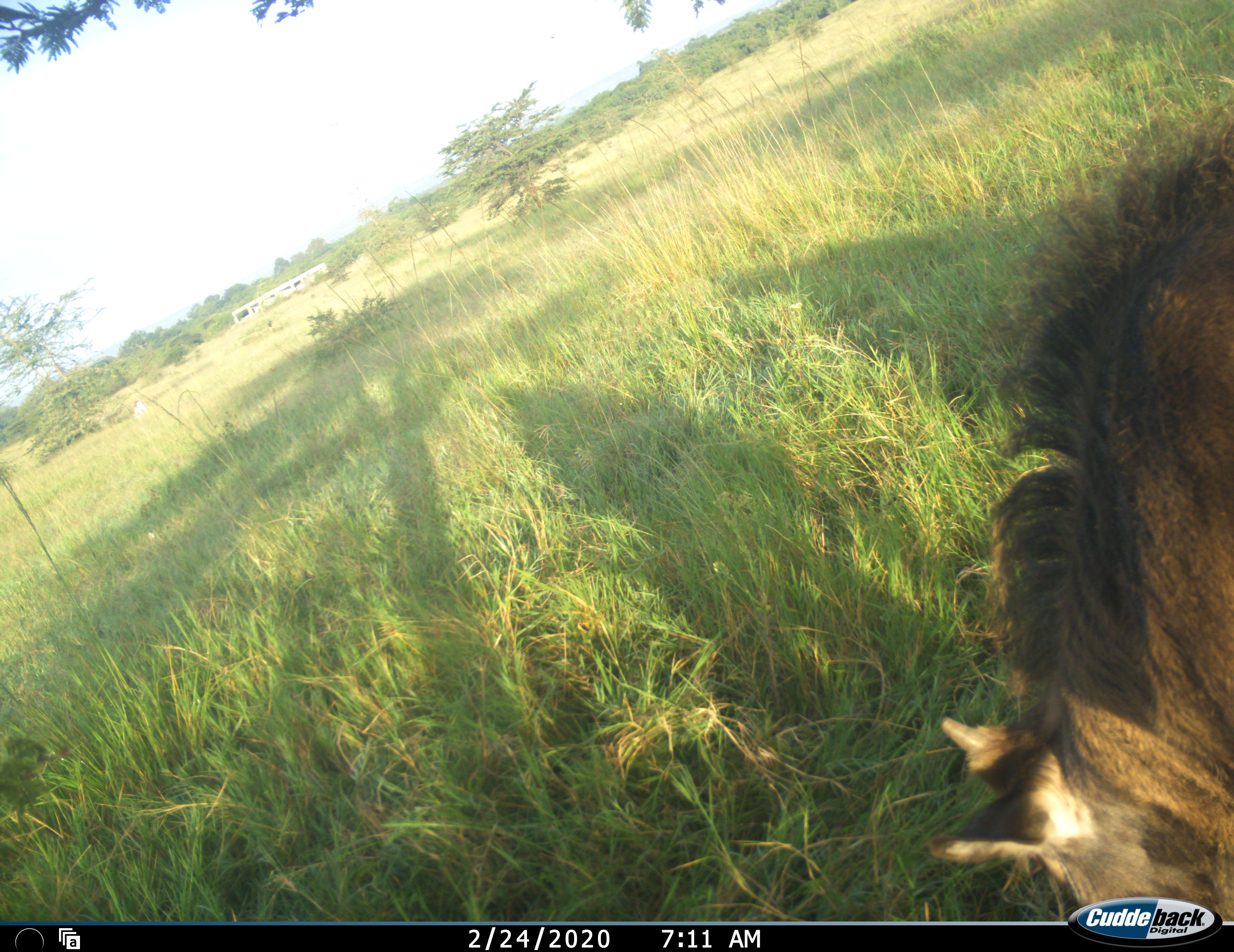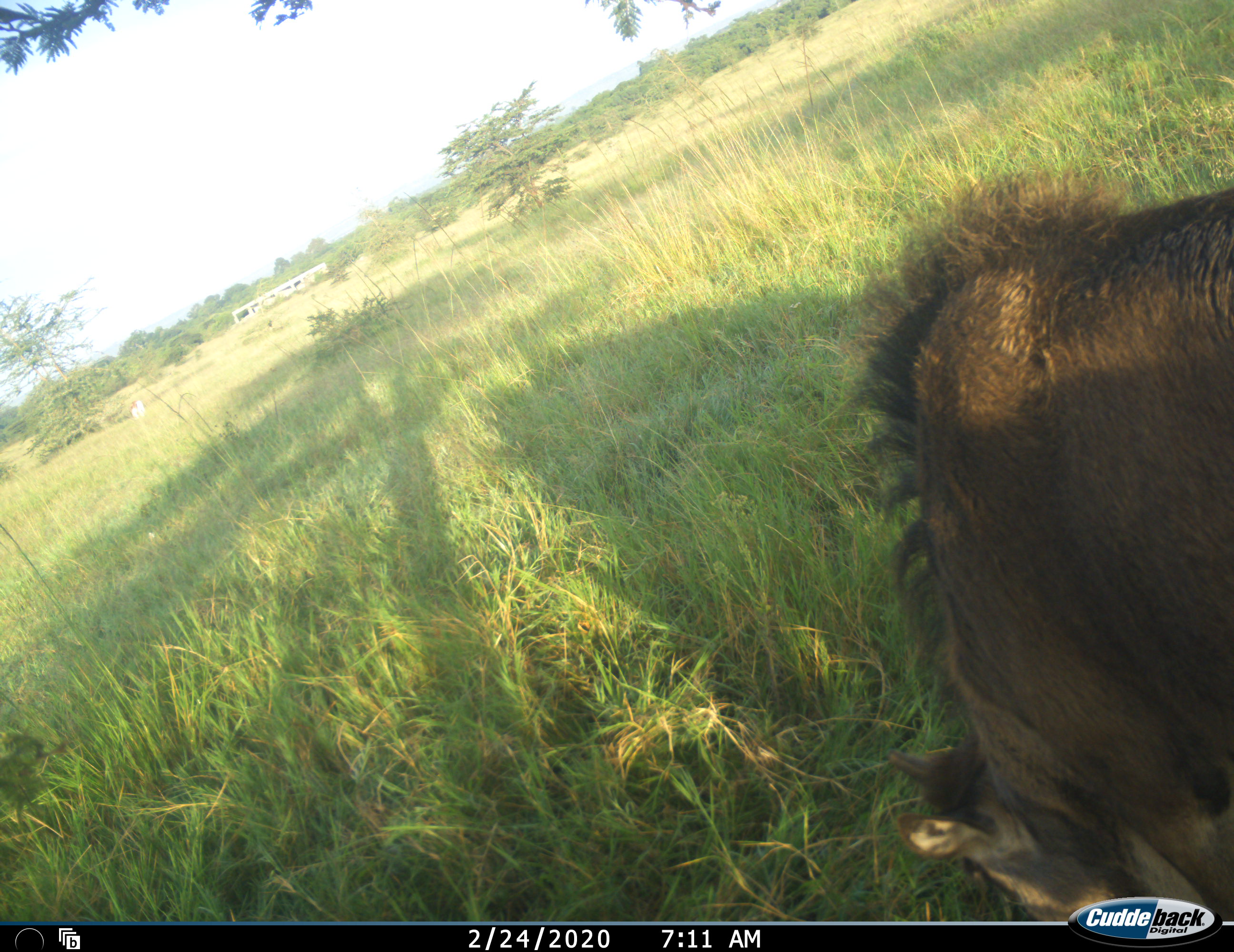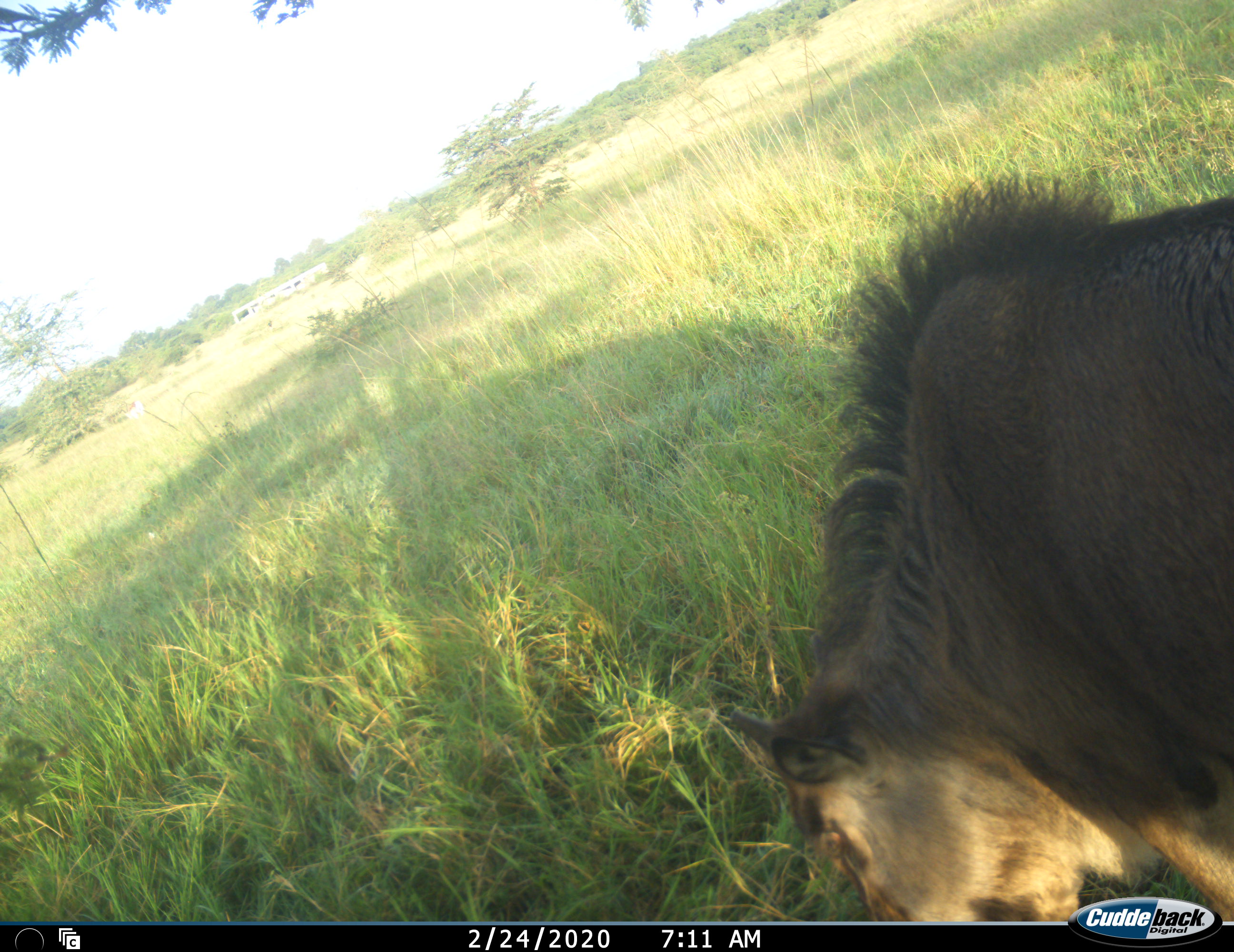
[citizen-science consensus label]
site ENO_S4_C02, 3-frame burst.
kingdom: Animalia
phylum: Chordata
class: Mammalia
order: Artiodactyla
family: Bovidae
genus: Connochaetes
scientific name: Connochaetes taurinus taurinus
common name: blue wildebeest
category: wildebeestblue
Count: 1.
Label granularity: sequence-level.